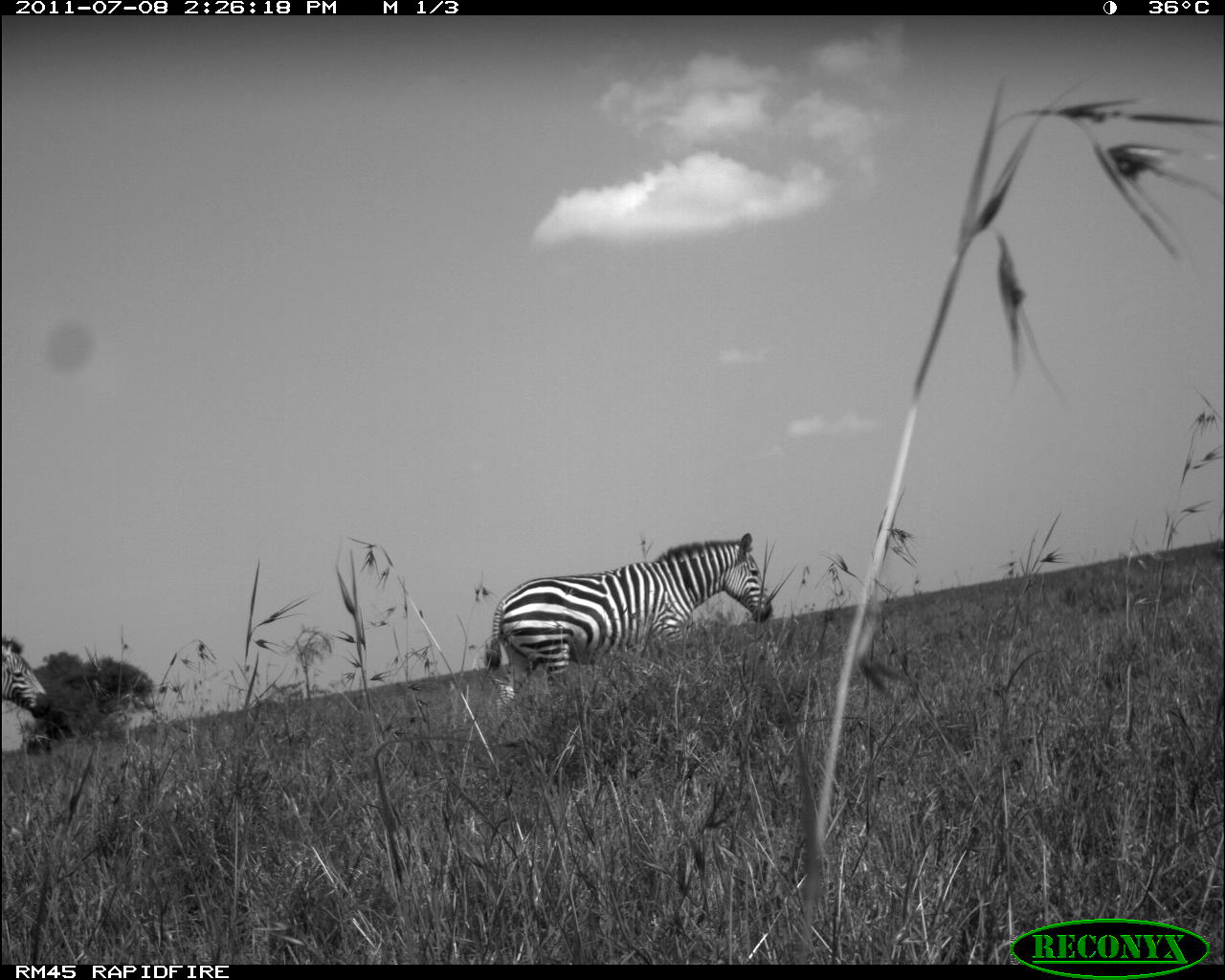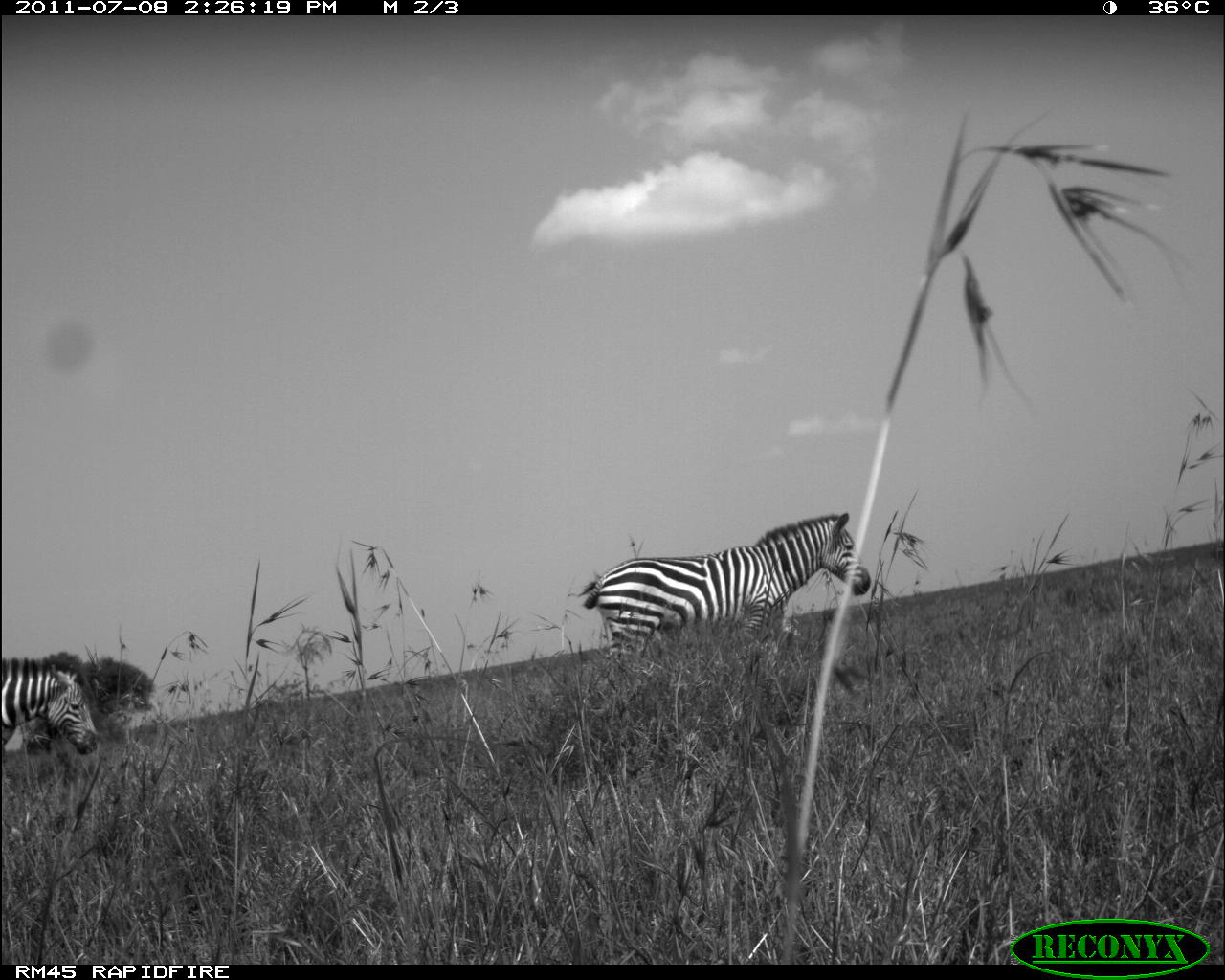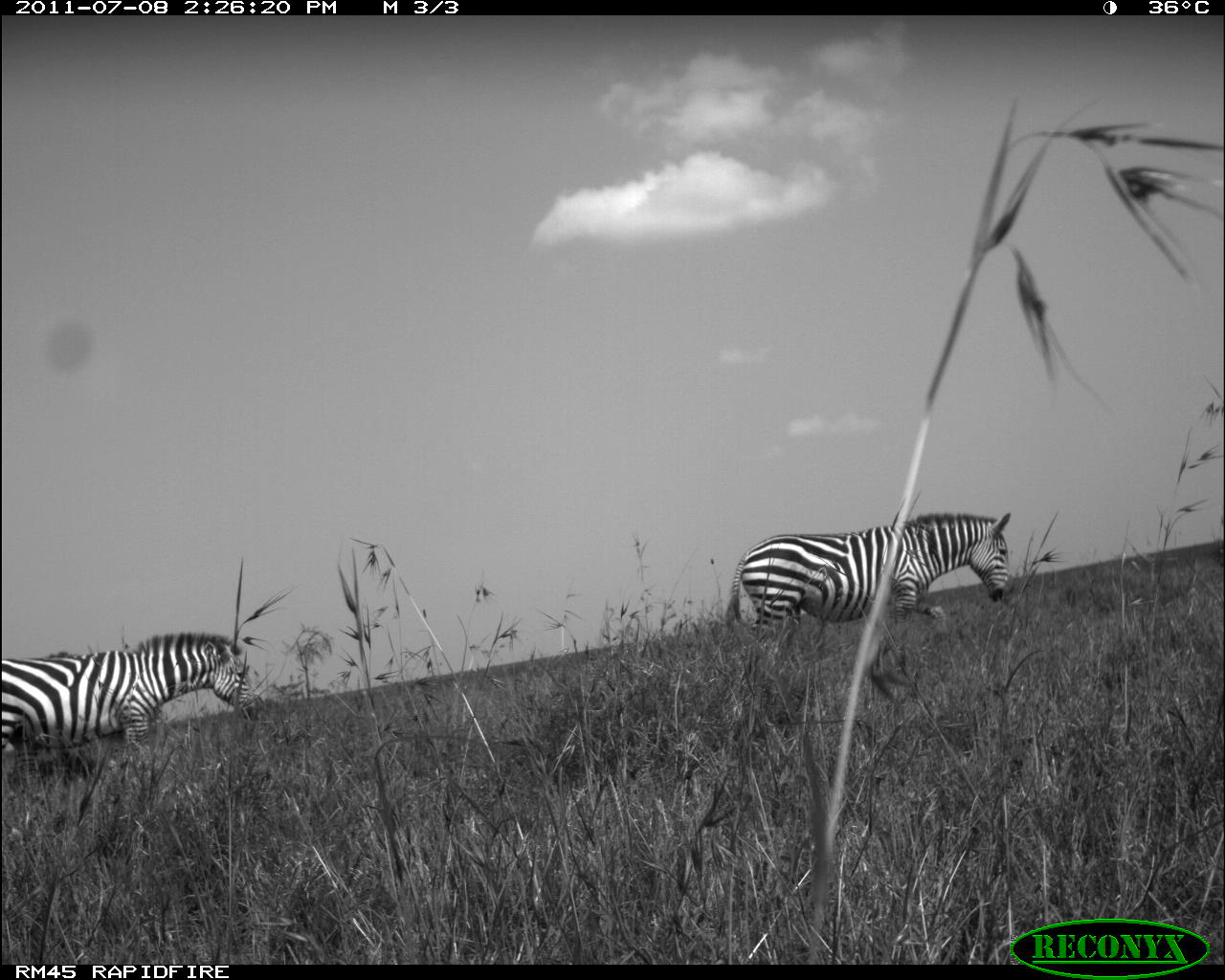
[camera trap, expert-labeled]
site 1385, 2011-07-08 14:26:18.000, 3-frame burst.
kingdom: Animalia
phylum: Chordata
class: Mammalia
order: Perissodactyla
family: Equidae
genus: Equus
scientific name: Equus quagga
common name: plains zebra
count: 2